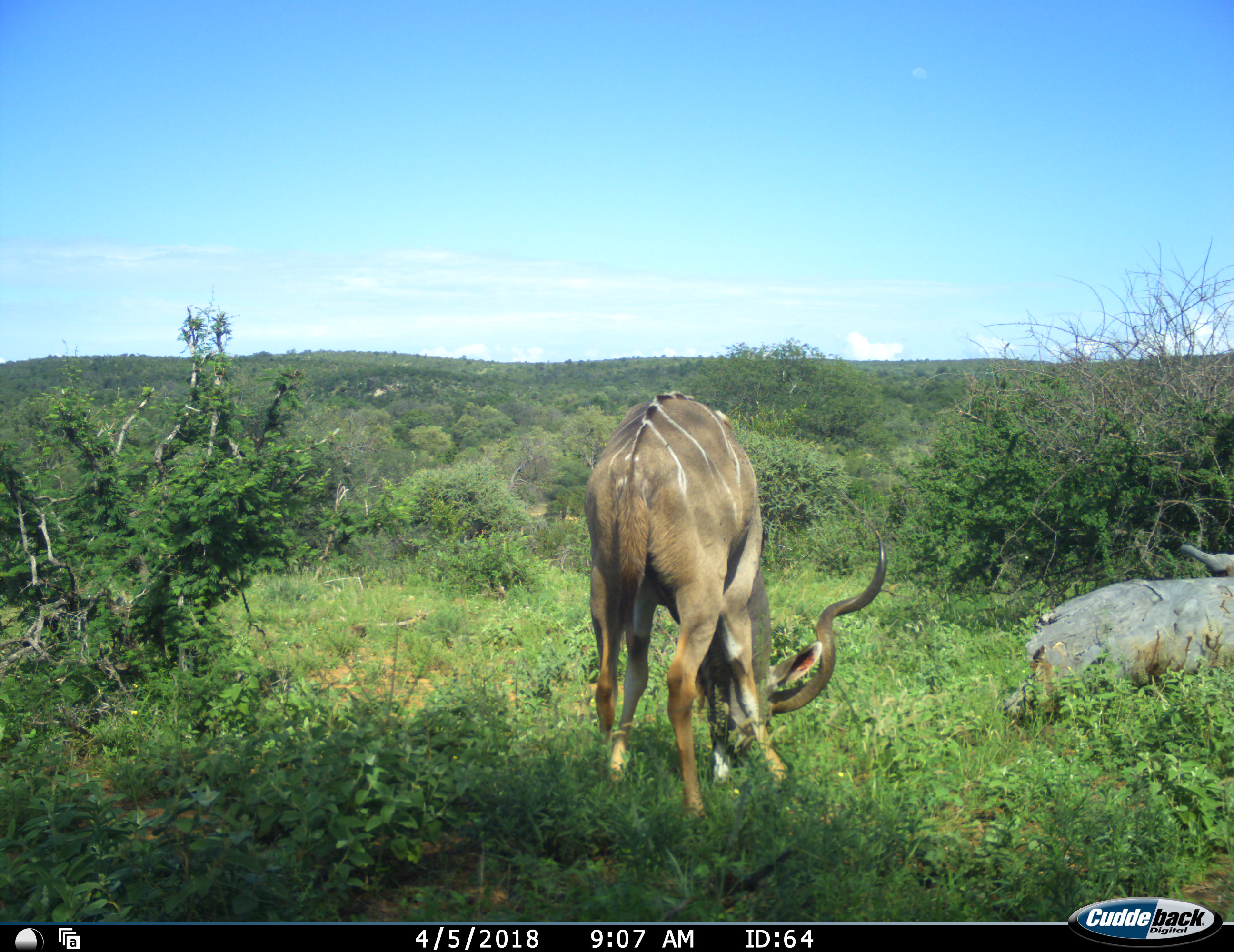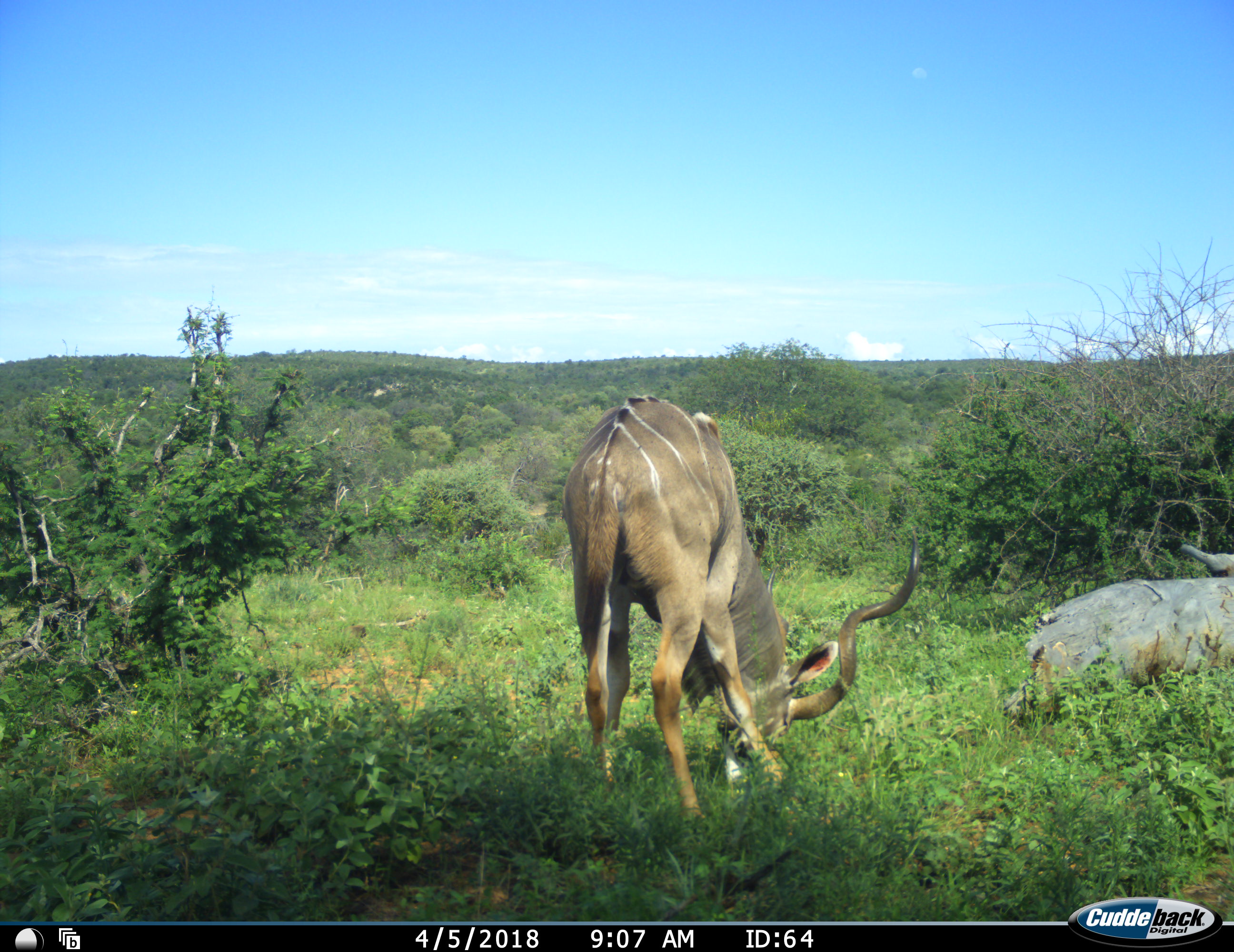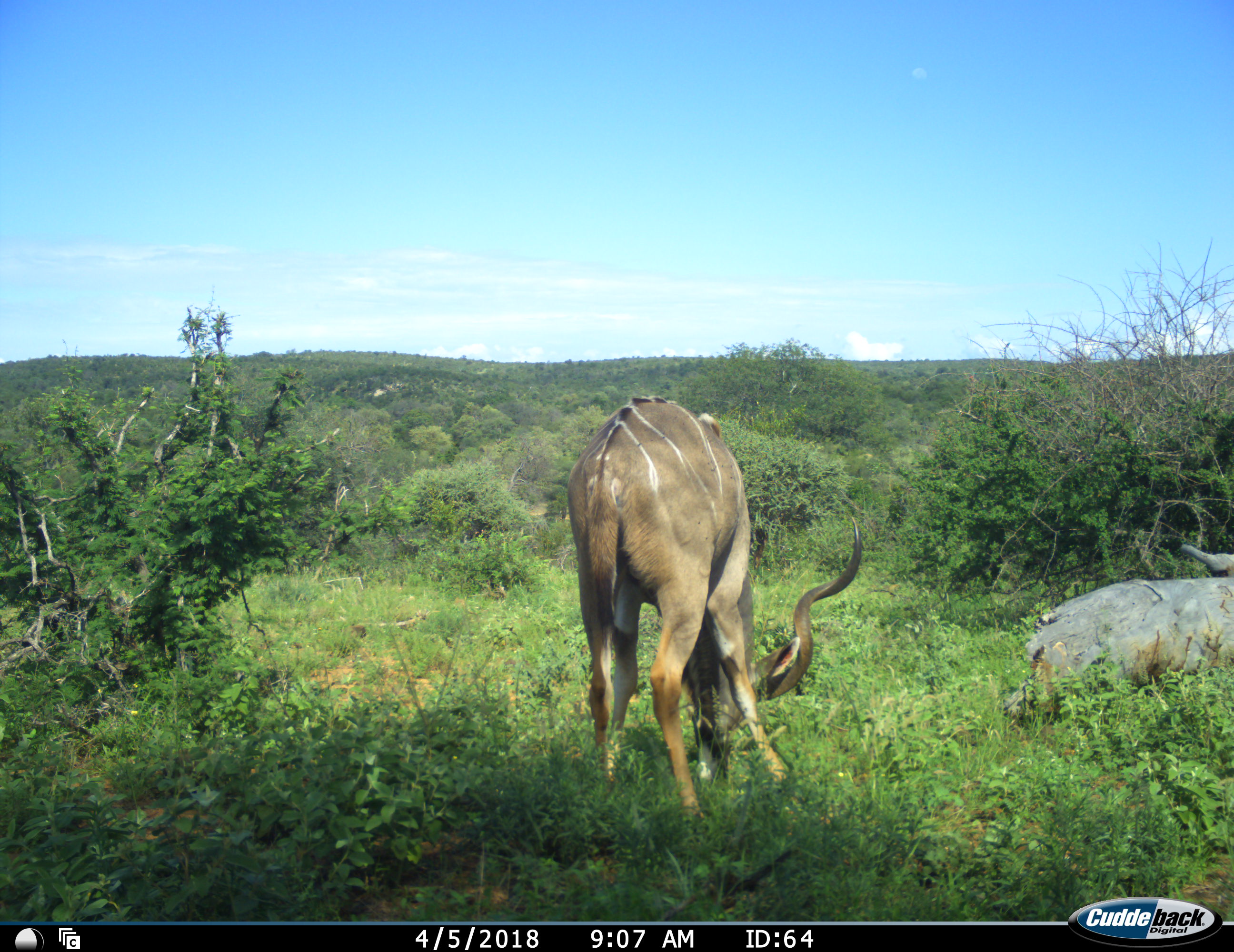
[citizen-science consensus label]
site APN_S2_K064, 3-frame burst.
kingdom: Animalia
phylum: Chordata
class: Mammalia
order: Artiodactyla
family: Bovidae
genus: Tragelaphus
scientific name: Tragelaphus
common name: kudu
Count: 1.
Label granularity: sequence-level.